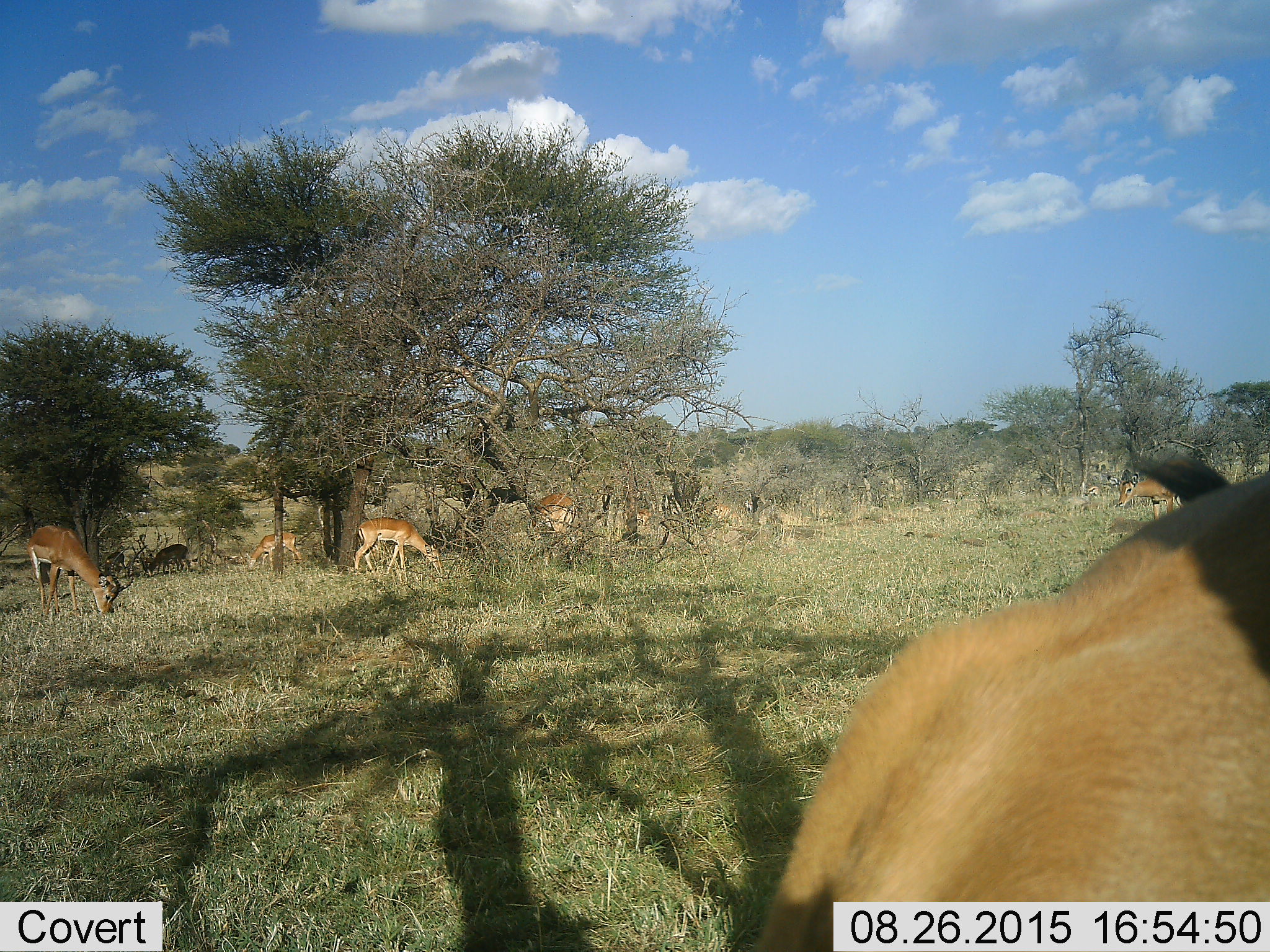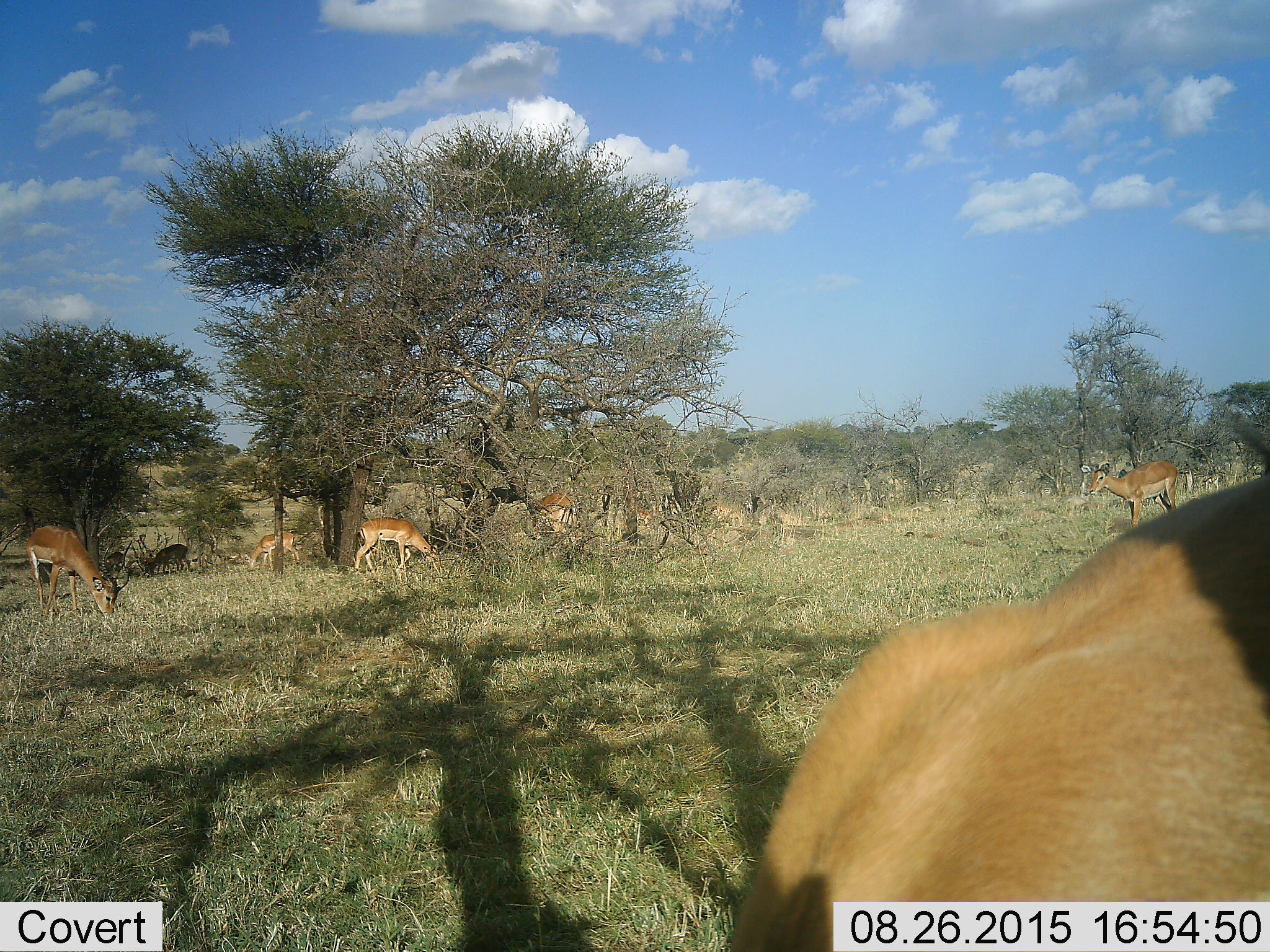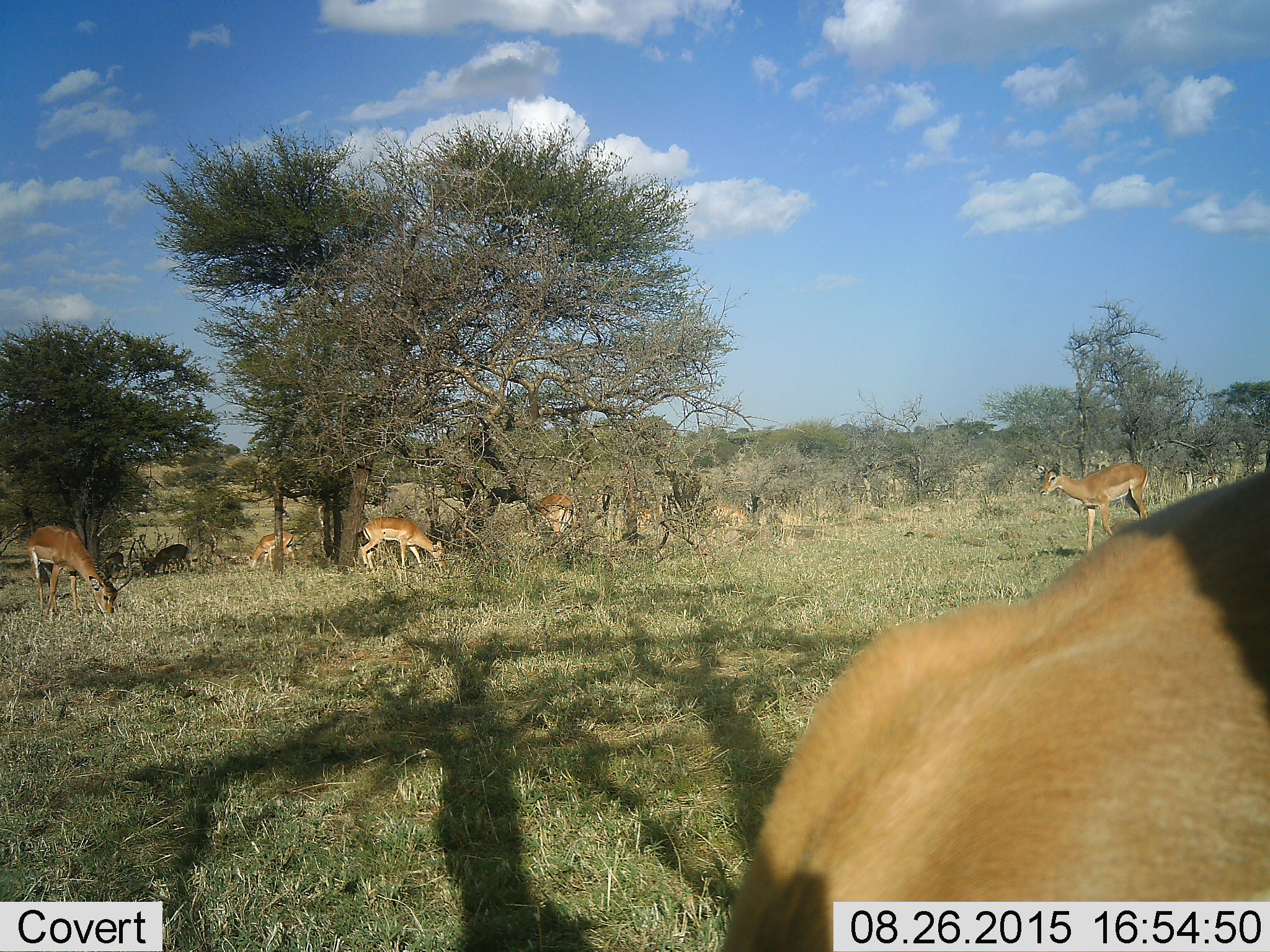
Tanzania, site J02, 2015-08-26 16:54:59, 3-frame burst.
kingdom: Animalia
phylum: Chordata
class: Mammalia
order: Artiodactyla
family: Bovidae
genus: Nanger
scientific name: Nanger granti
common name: grant's gazelle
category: gazellegrants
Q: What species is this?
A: Gazellegrants (grant's gazelle) (Nanger granti).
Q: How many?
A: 7.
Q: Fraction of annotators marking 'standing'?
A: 40%.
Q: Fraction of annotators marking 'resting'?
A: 0%.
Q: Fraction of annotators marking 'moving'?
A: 60%.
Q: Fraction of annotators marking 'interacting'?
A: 0%.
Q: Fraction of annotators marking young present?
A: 0%.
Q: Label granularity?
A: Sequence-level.